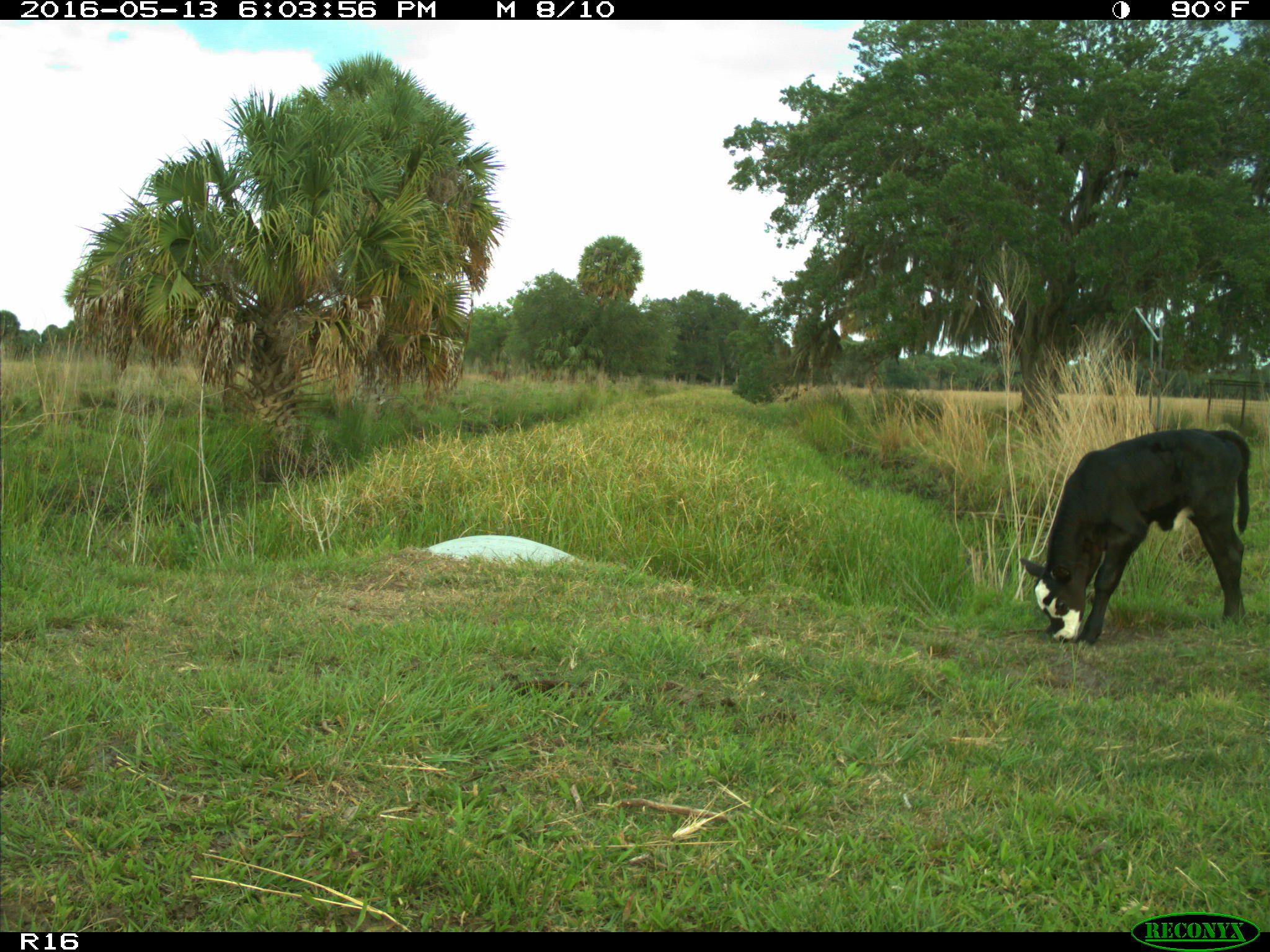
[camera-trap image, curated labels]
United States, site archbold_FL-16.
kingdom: Animalia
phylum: Chordata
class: Mammalia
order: Artiodactyla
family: Bovidae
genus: Bos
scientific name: Bos taurus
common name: domestic cow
Bos taurus (domestic cow).